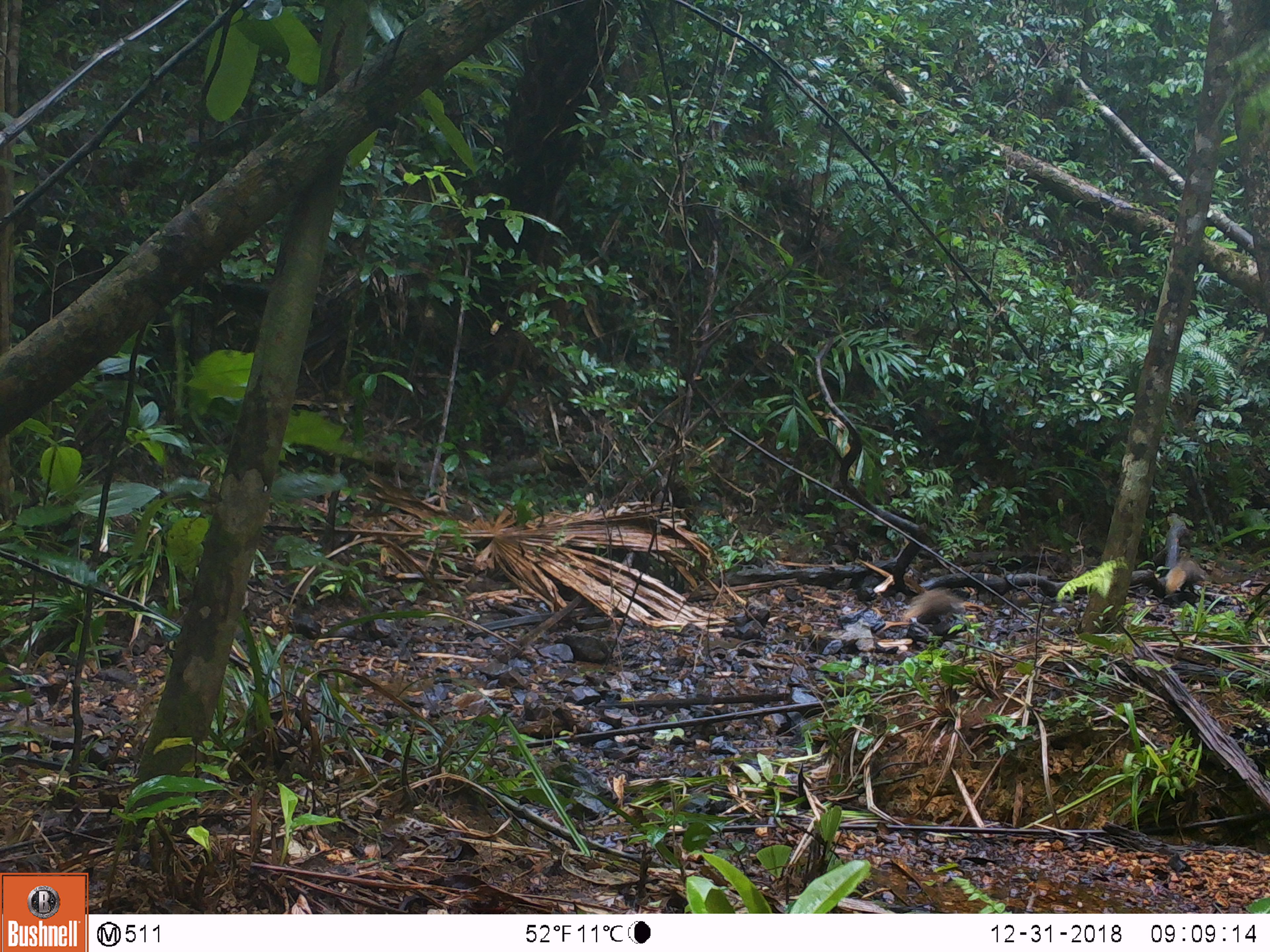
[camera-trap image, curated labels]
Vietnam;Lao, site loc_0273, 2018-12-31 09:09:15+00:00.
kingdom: Animalia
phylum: Chordata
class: Mammalia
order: Carnivora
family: Herpestidae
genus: Urva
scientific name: Urva urva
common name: crab-eating mongoose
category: crab eating mongoose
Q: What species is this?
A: Crab eating mongoose (crab-eating mongoose) (Urva urva).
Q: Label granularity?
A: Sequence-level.